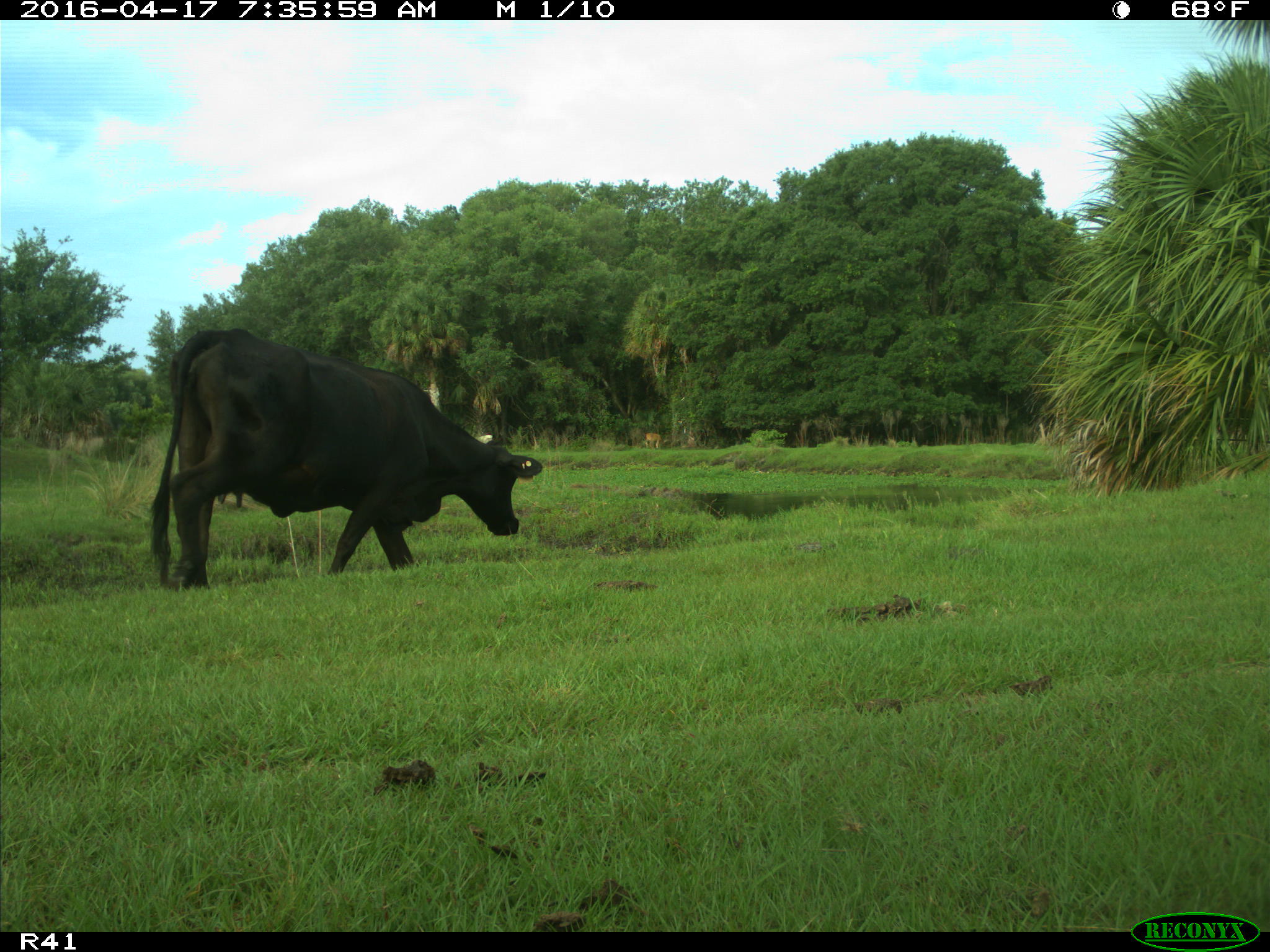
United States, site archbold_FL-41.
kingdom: Animalia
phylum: Chordata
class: Mammalia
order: Artiodactyla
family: Bovidae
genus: Bos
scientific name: Bos taurus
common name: domestic cow